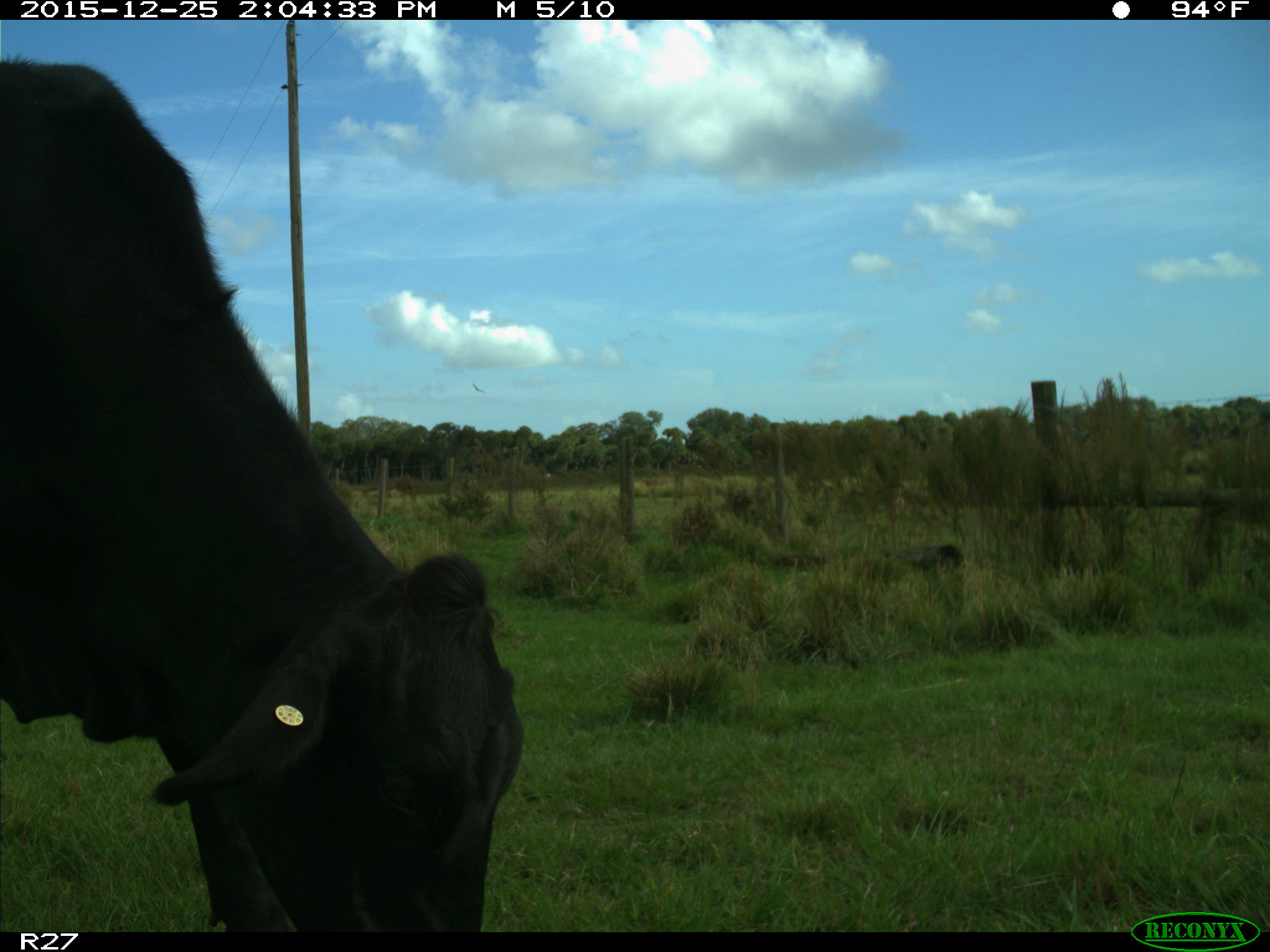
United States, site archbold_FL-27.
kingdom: Animalia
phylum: Chordata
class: Mammalia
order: Artiodactyla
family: Bovidae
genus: Bos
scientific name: Bos taurus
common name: domestic cow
Bos taurus (domestic cow).